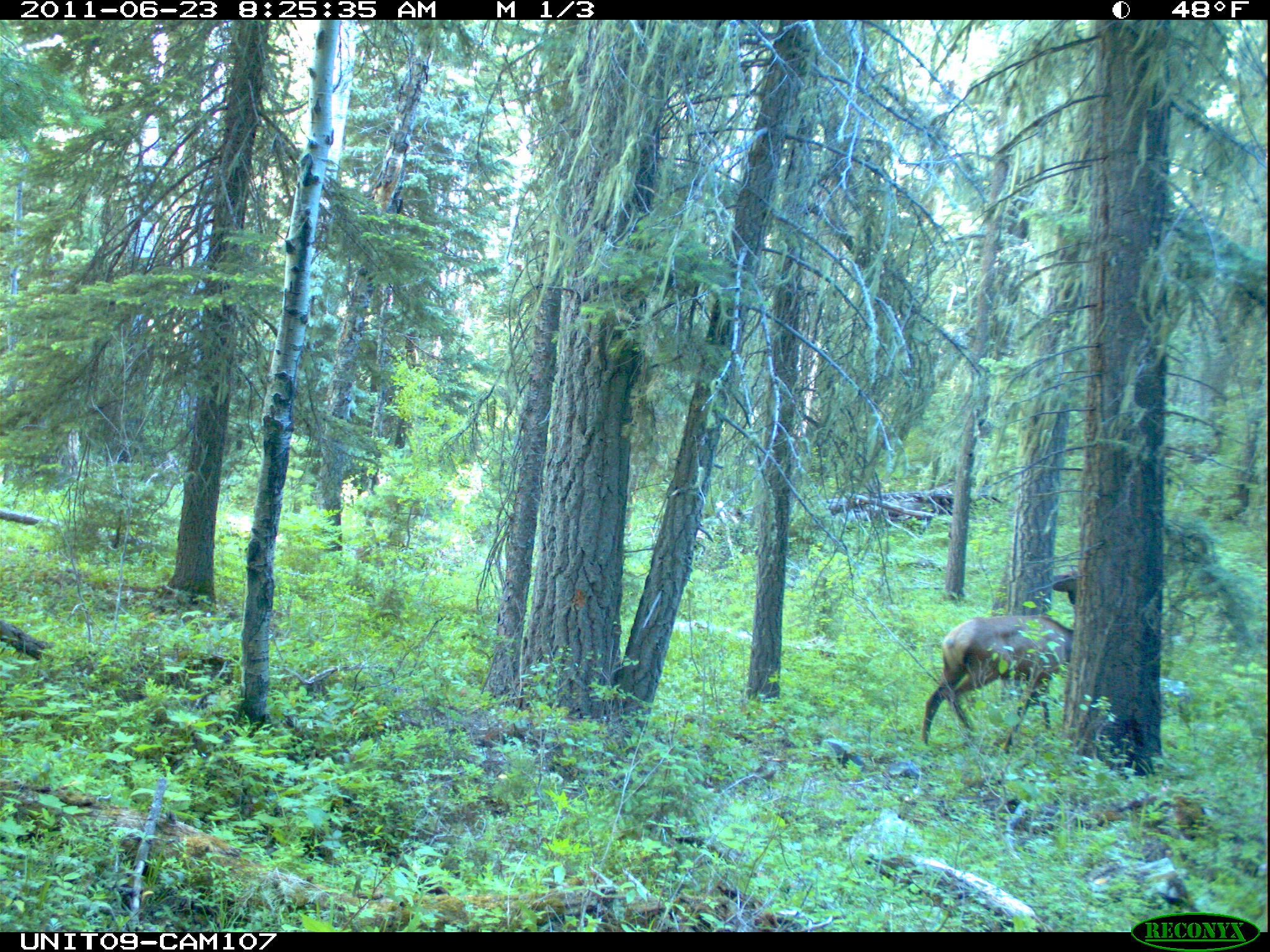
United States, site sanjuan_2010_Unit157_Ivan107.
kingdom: Animalia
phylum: Chordata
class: Mammalia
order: Artiodactyla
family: Cervidae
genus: Cervus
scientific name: Cervus elaphus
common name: red deer